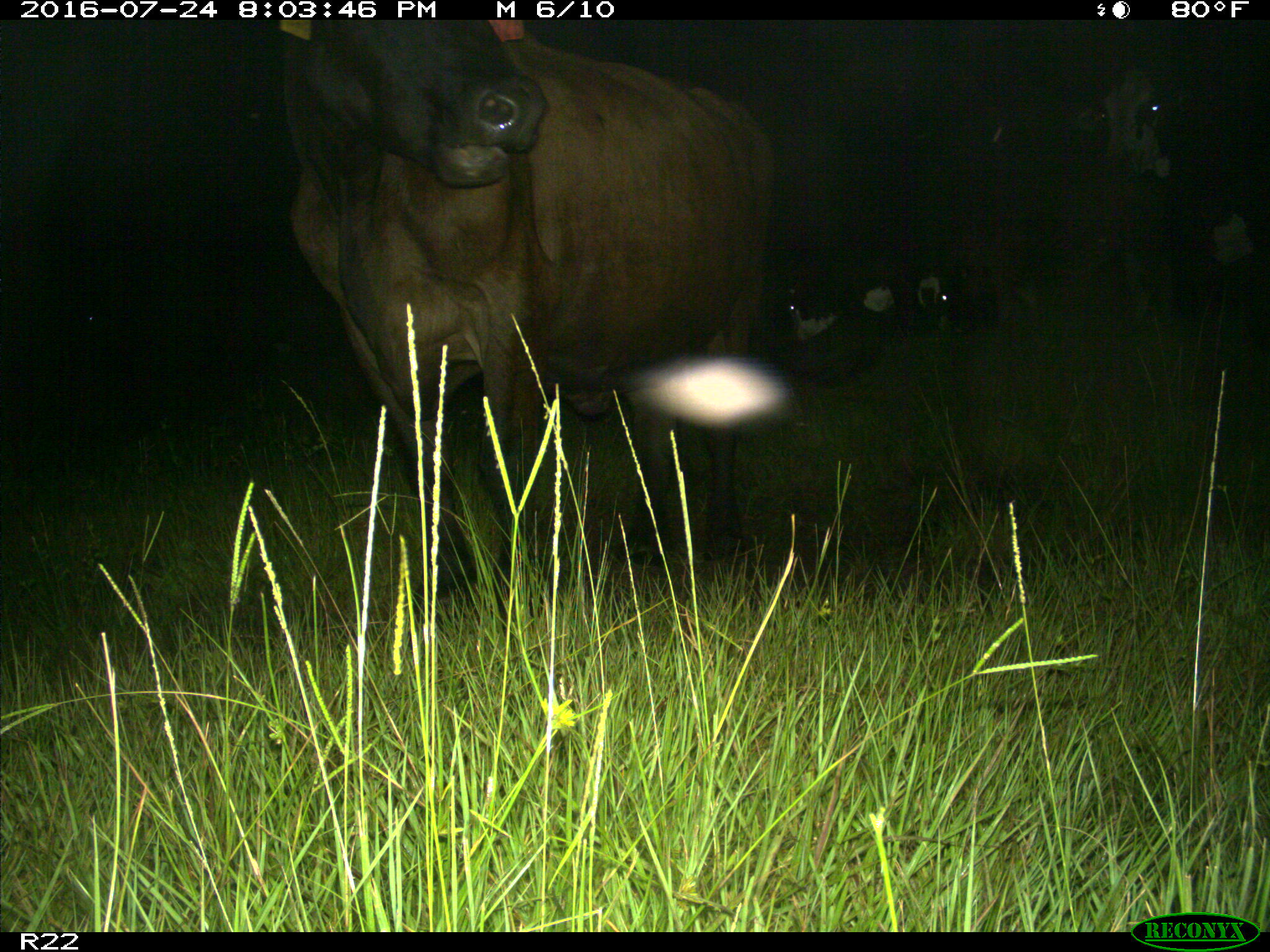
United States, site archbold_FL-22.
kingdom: Animalia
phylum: Chordata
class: Mammalia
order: Artiodactyla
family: Bovidae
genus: Bos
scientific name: Bos taurus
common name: domestic cow